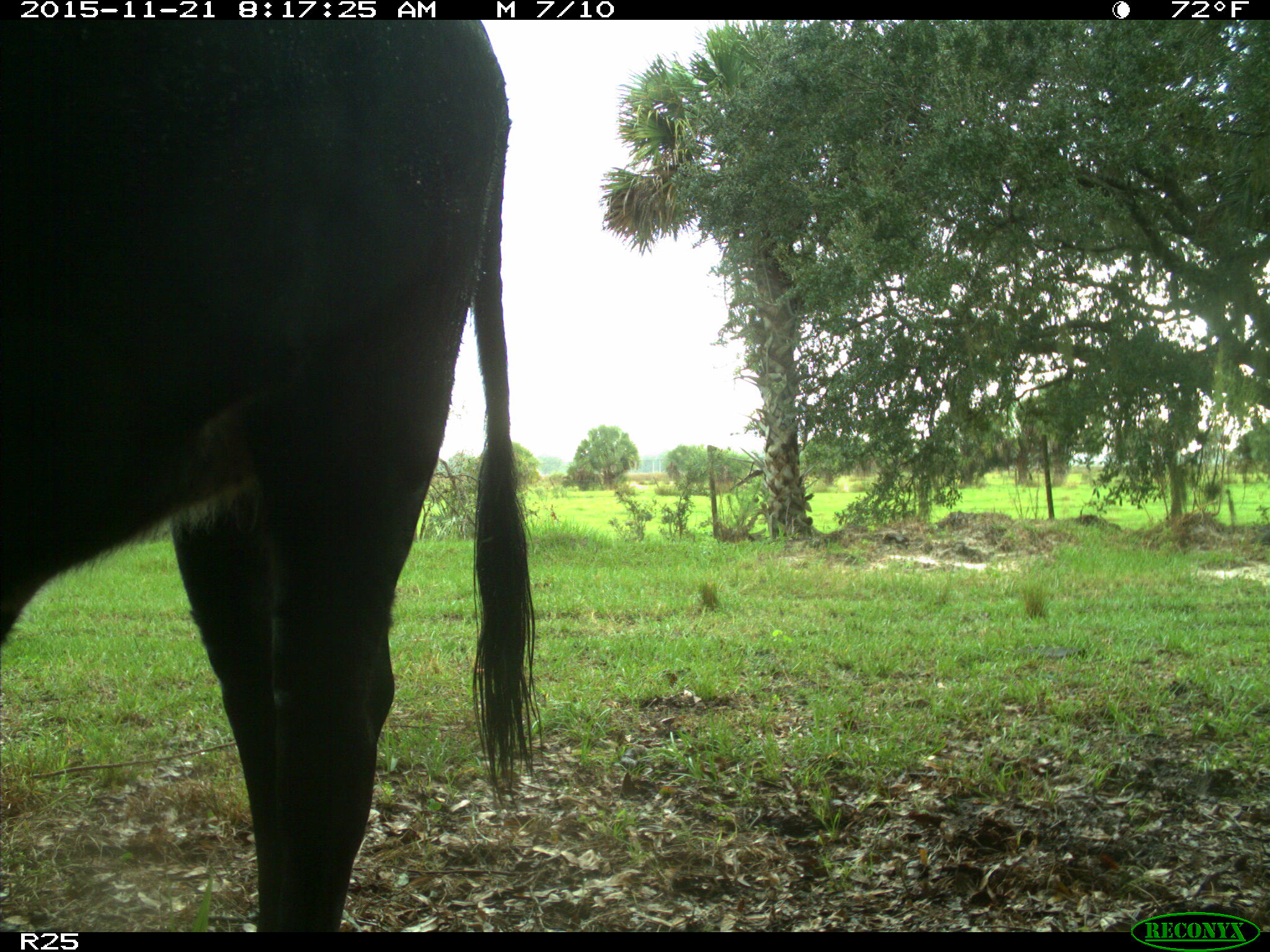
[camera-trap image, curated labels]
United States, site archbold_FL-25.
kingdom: Animalia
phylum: Chordata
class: Mammalia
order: Artiodactyla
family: Bovidae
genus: Bos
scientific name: Bos taurus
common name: domestic cow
Bos taurus (domestic cow).